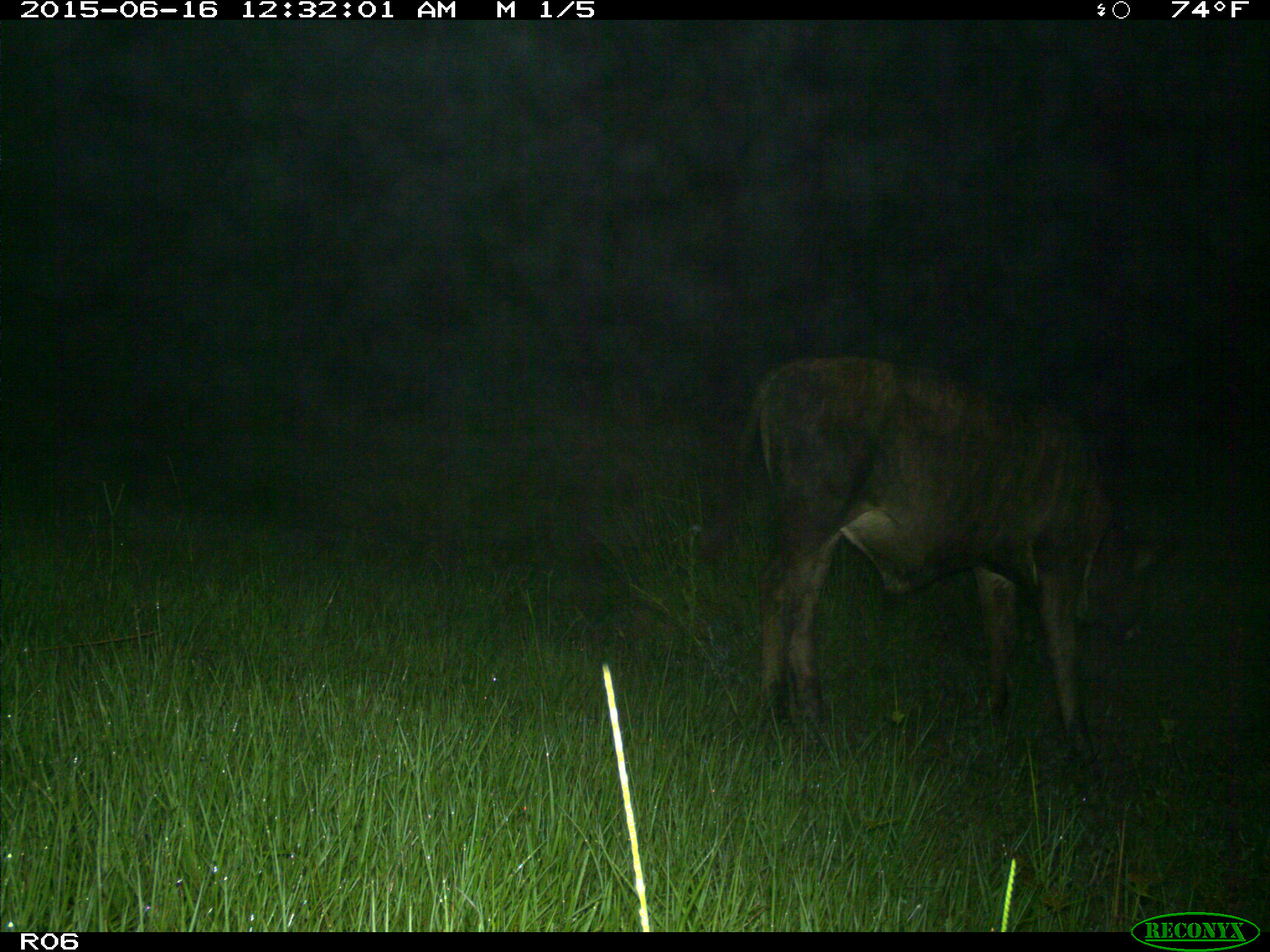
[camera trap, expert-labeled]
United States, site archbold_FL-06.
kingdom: Animalia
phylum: Chordata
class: Mammalia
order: Artiodactyla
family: Bovidae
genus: Bos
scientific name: Bos taurus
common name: domestic cow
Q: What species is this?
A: Bos taurus (domestic cow).